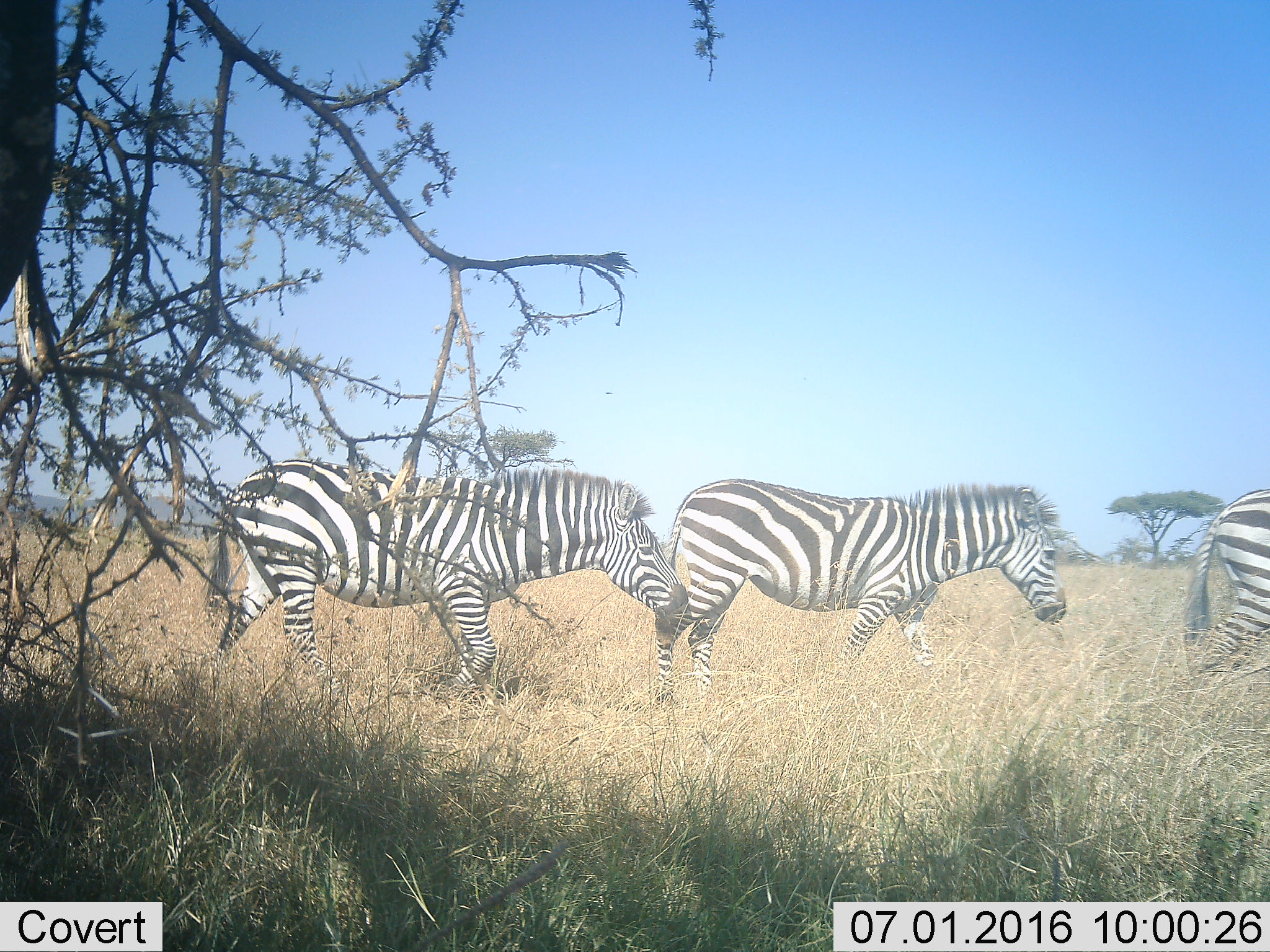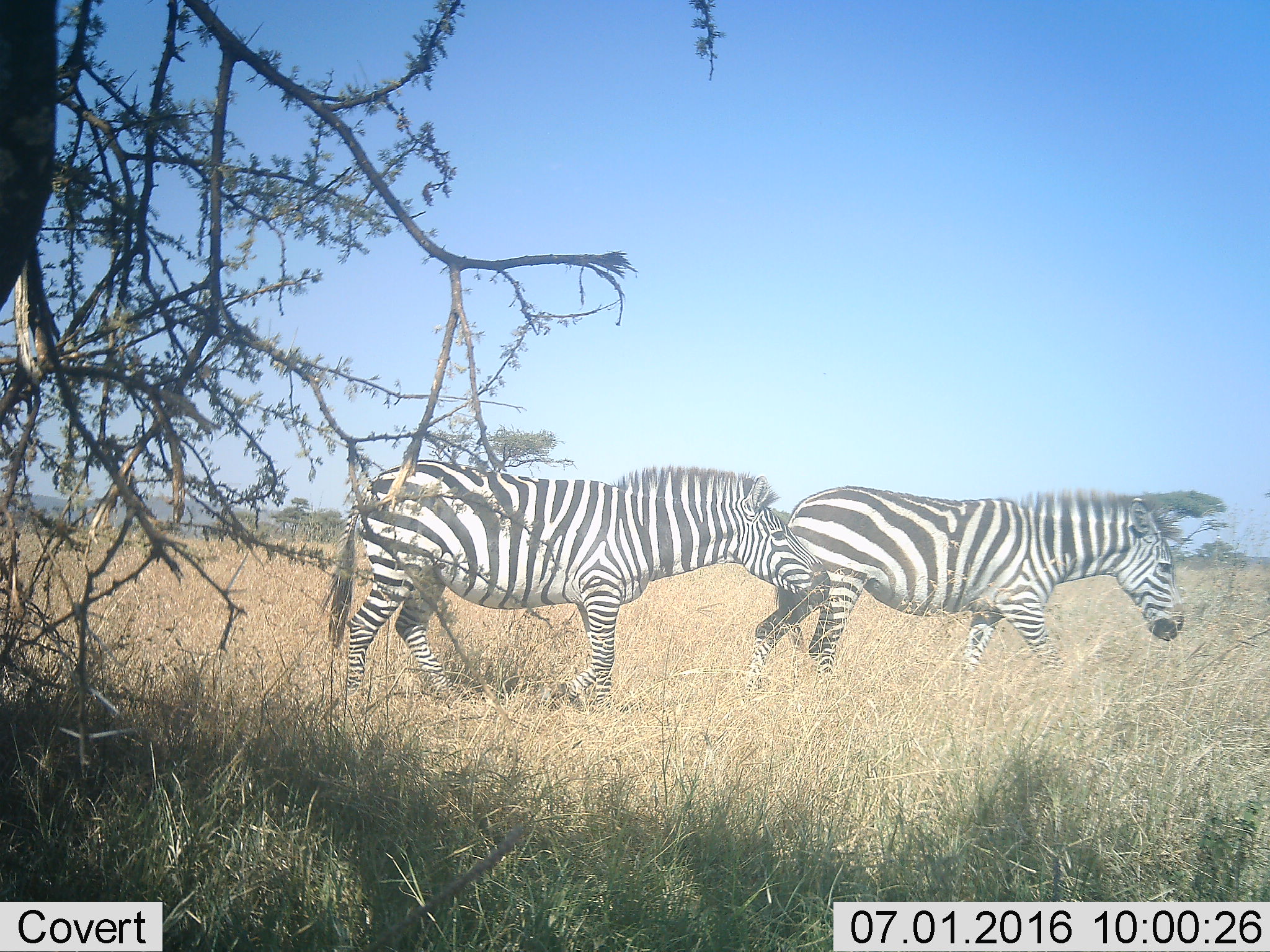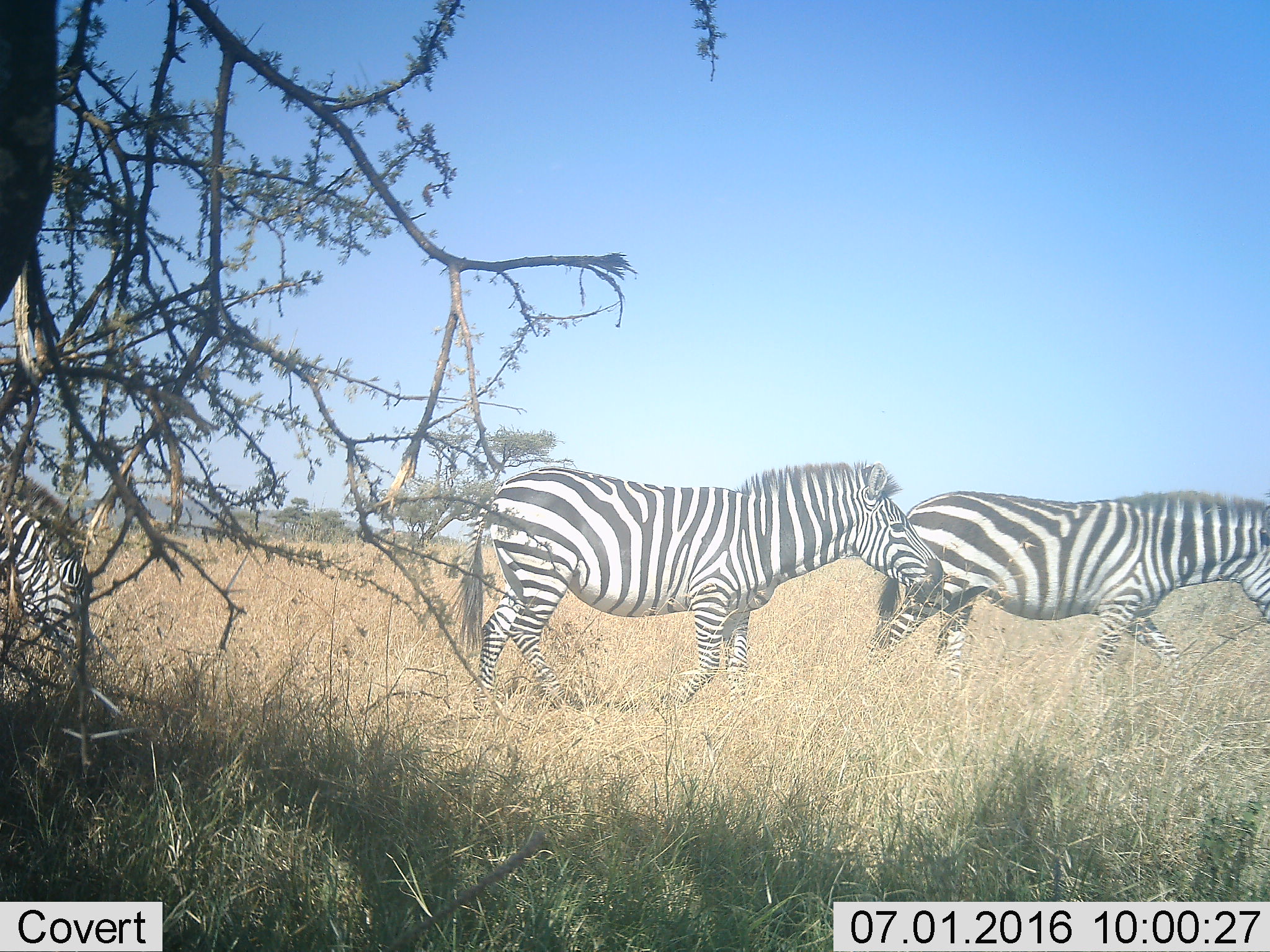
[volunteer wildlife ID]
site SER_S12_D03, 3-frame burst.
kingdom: Animalia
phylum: Chordata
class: Mammalia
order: Perissodactyla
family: Equidae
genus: Equus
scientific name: Equus quagga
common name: plains zebra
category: zebraplains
Zebraplains (plains zebra) (Equus quagga), count 3. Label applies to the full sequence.